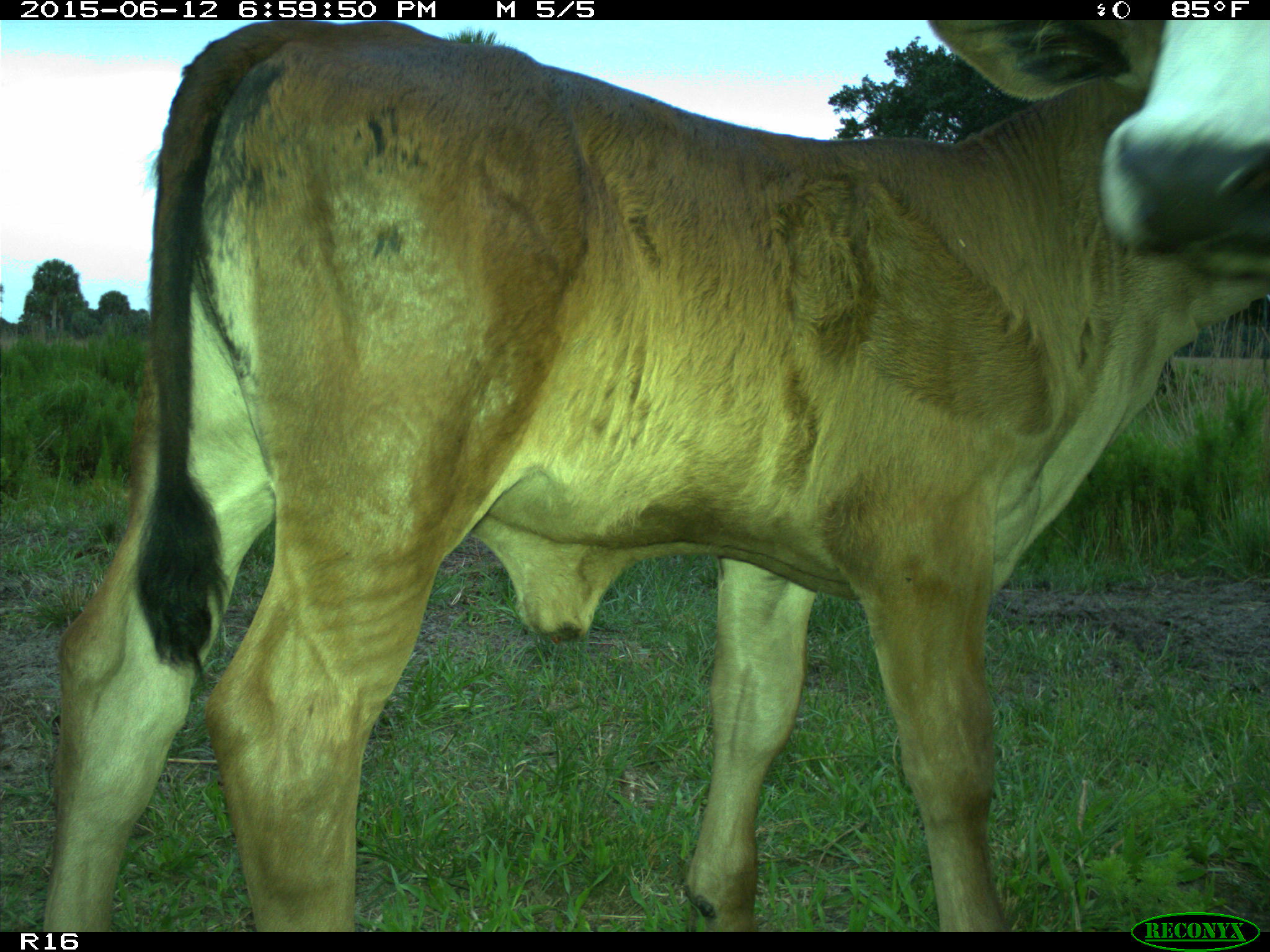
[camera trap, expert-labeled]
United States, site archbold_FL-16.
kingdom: Animalia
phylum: Chordata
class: Mammalia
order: Artiodactyla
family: Bovidae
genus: Bos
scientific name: Bos taurus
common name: domestic cow